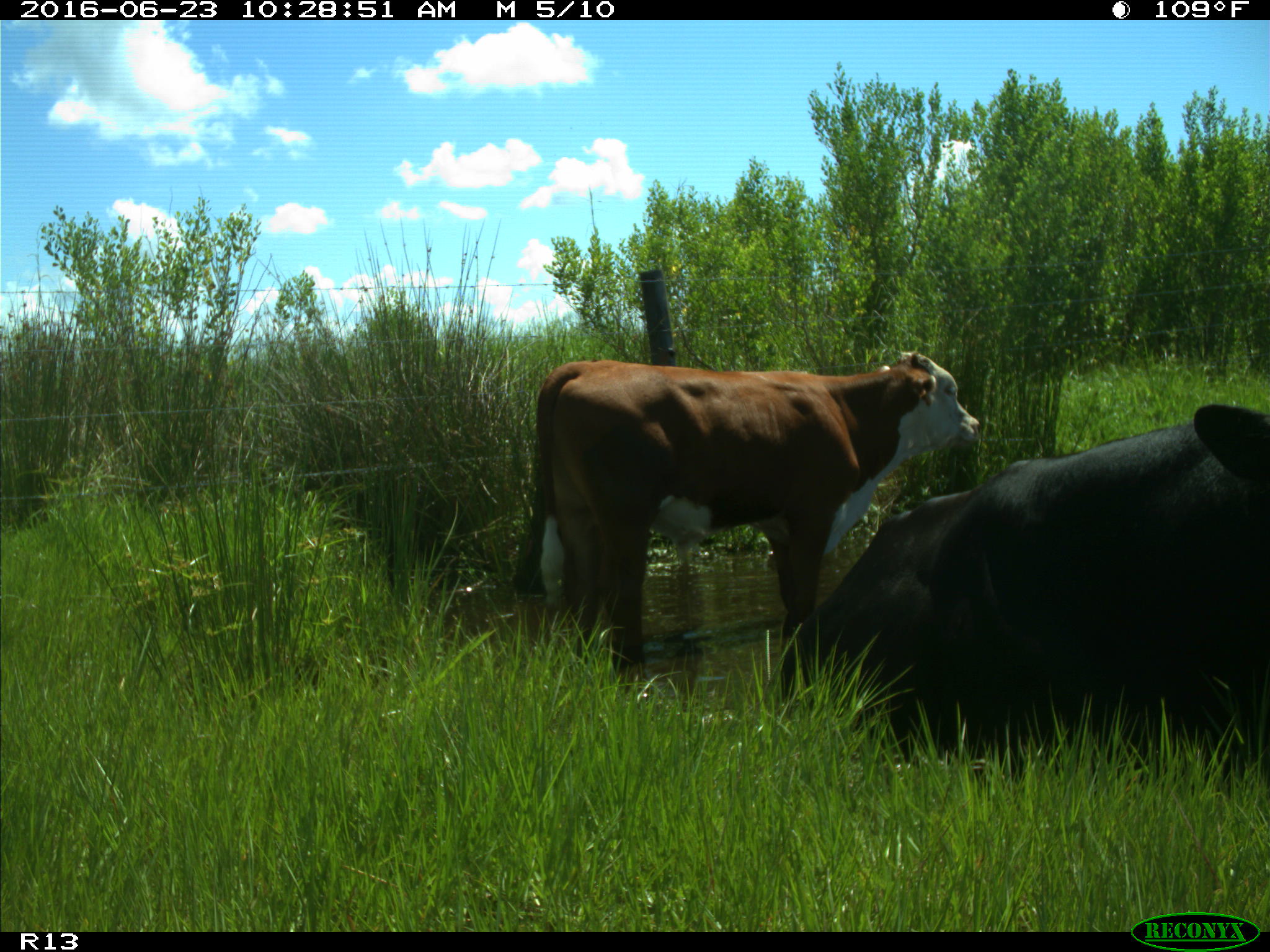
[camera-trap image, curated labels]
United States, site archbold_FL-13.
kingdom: Animalia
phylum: Chordata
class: Mammalia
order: Artiodactyla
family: Bovidae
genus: Bos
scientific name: Bos taurus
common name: domestic cow